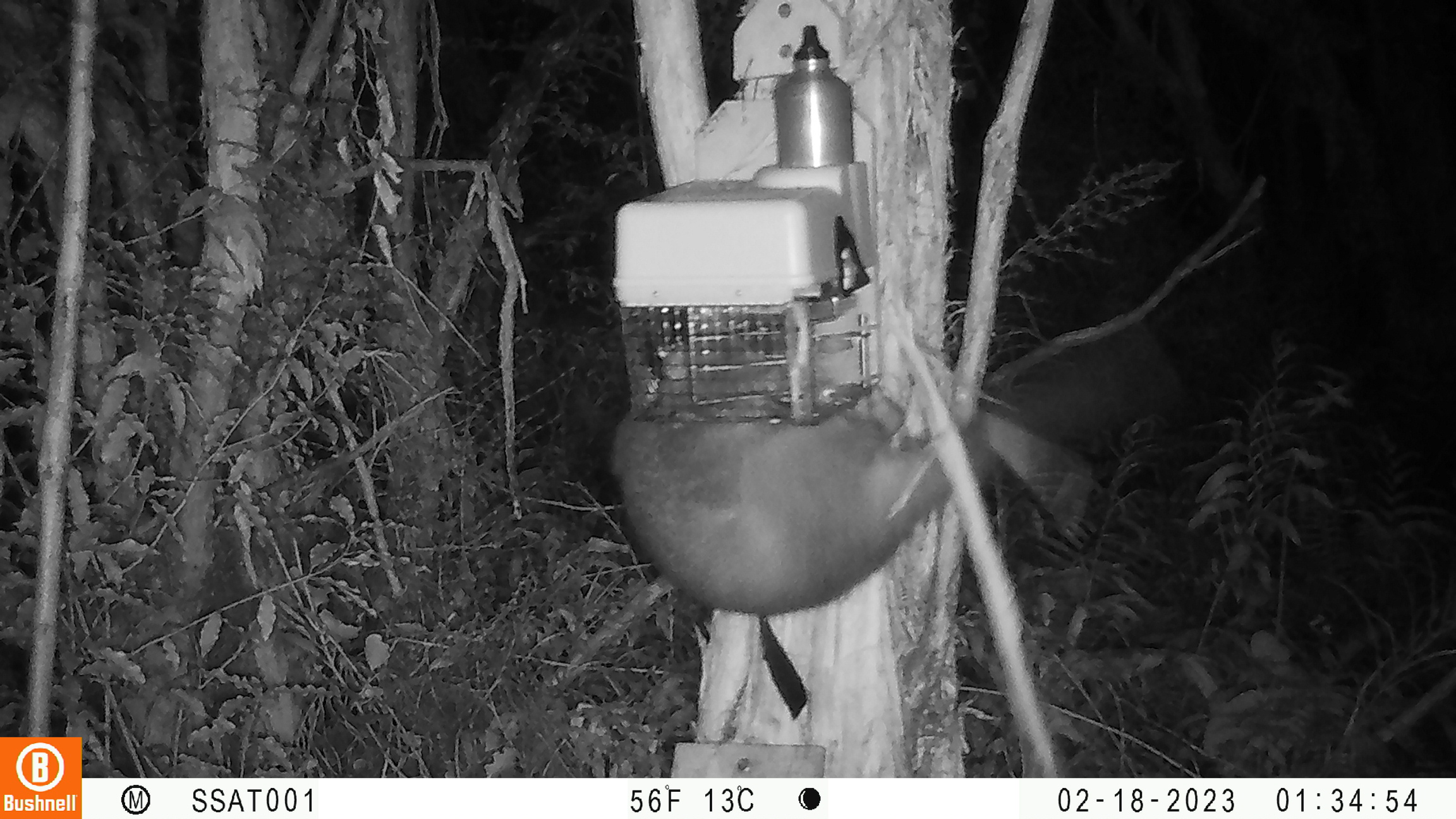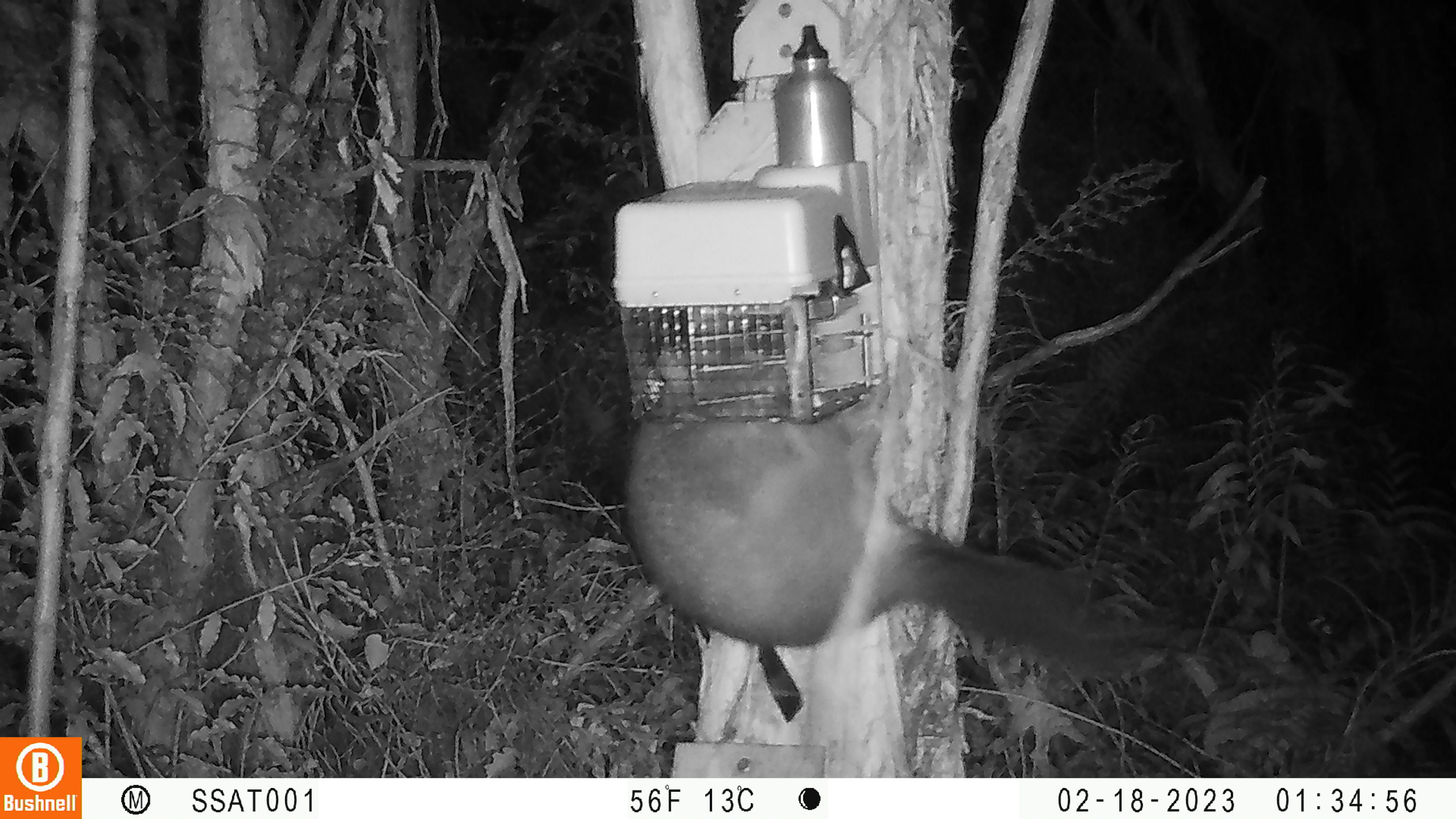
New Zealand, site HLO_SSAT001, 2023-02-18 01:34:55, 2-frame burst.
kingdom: Animalia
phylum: Chordata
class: Mammalia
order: Diprotodontia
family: Phalangeridae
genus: Trichosurus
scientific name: Trichosurus vulpecula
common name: common brushtail possum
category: possum